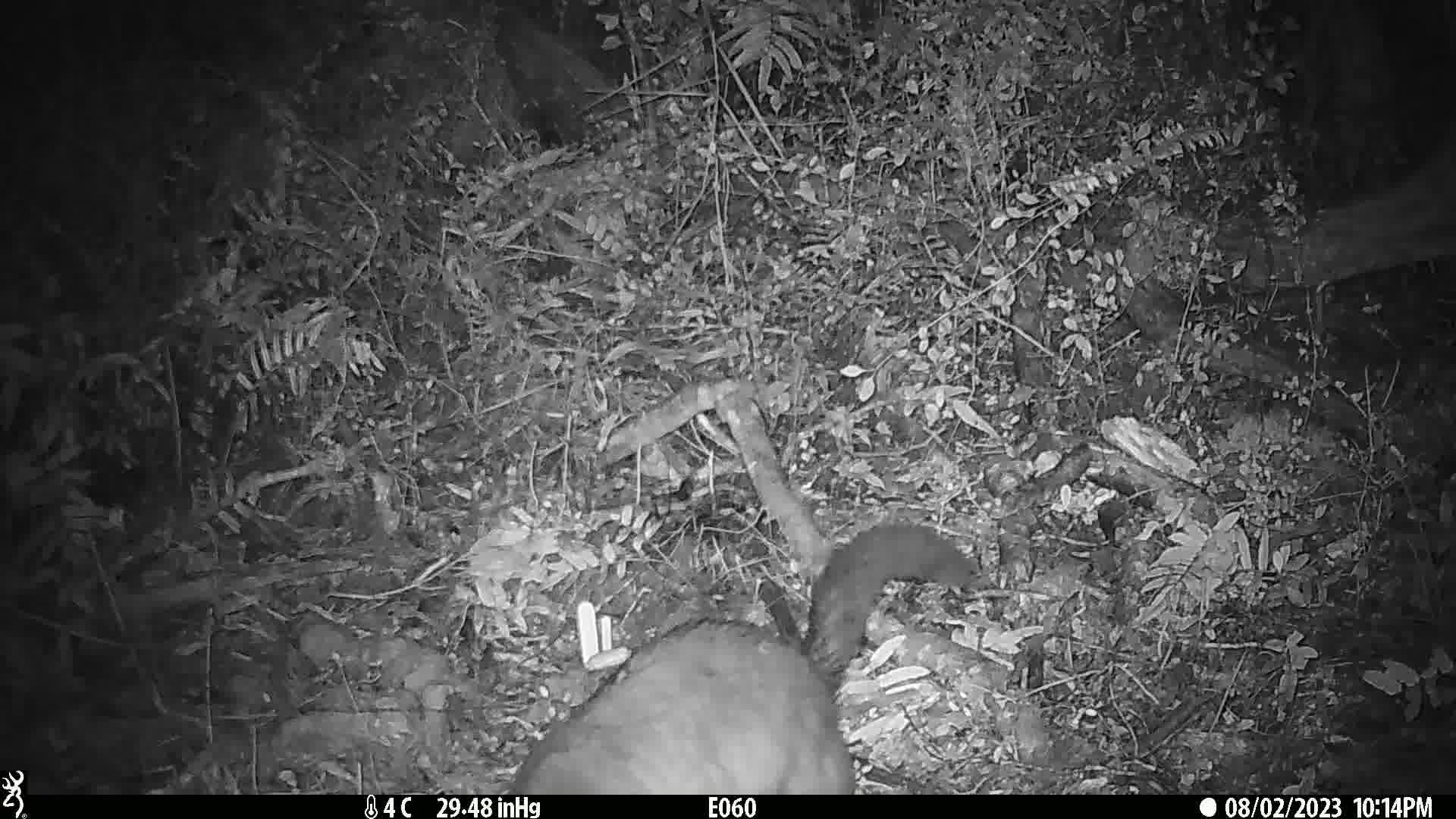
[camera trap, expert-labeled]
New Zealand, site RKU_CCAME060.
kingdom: Animalia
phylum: Chordata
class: Mammalia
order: Diprotodontia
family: Phalangeridae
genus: Trichosurus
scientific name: Trichosurus vulpecula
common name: common brushtail possum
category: possum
Possum (common brushtail possum) (Trichosurus vulpecula).